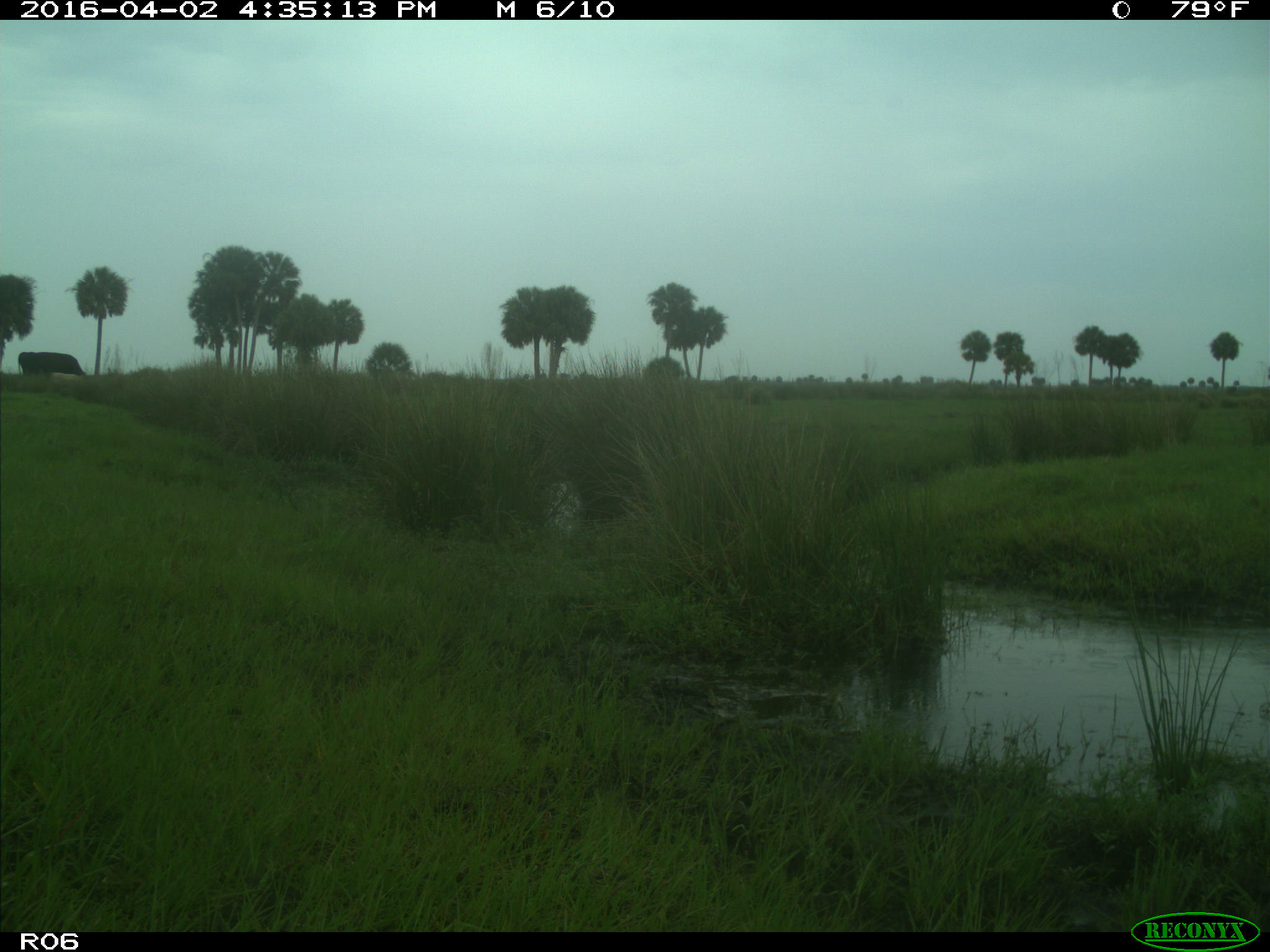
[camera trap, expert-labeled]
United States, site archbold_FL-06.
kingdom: Animalia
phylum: Chordata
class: Mammalia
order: Artiodactyla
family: Bovidae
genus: Bos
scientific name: Bos taurus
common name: domestic cow